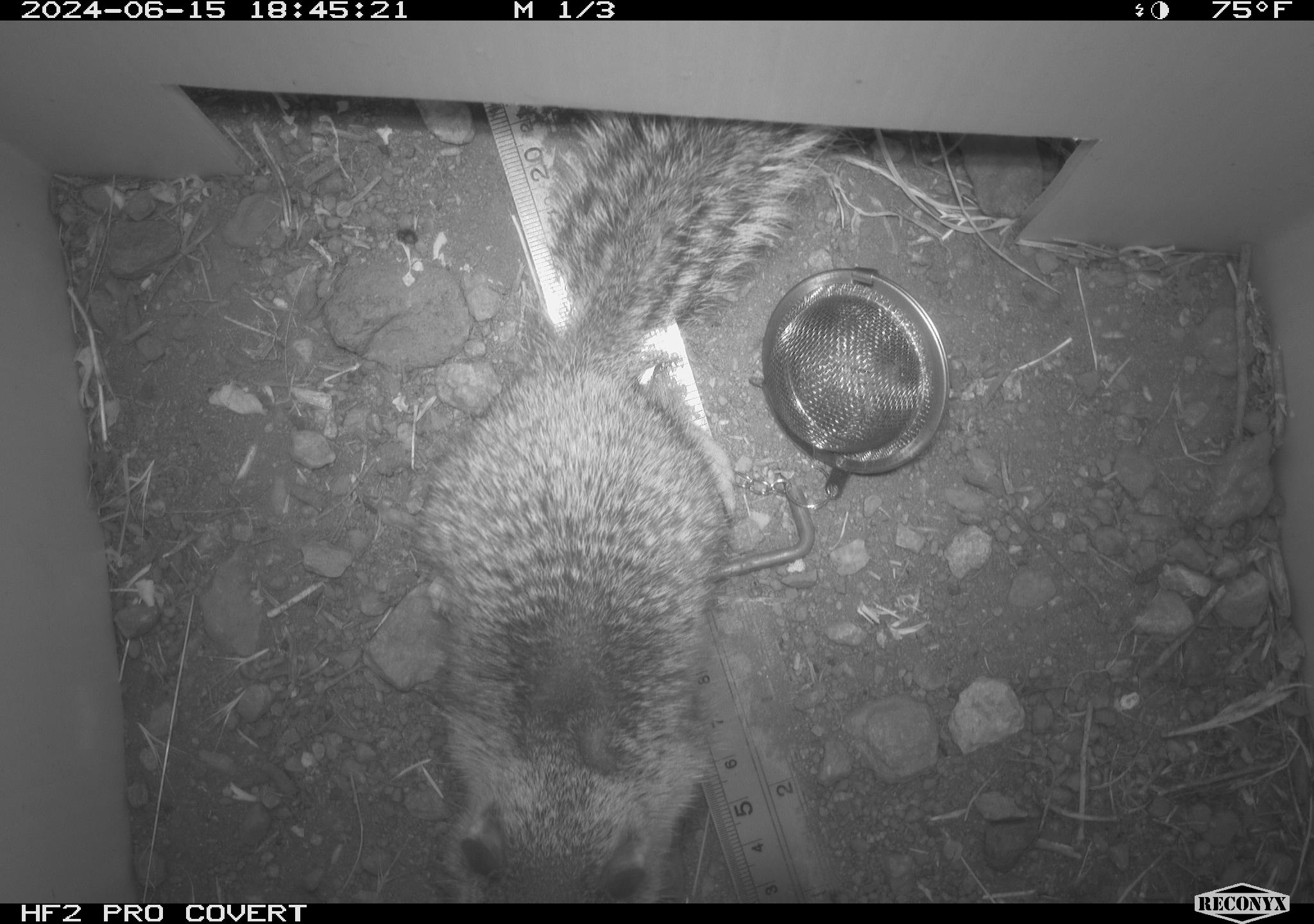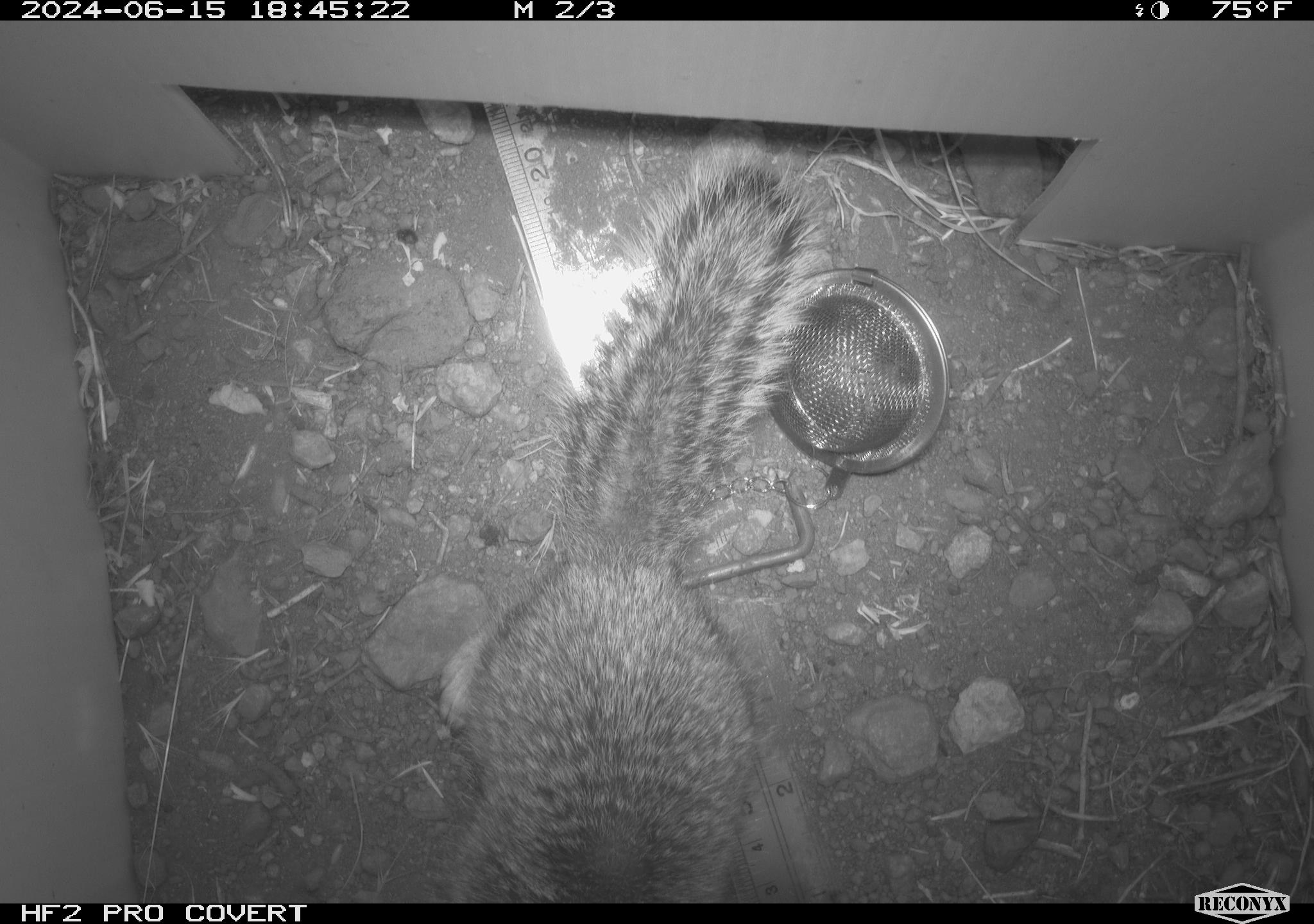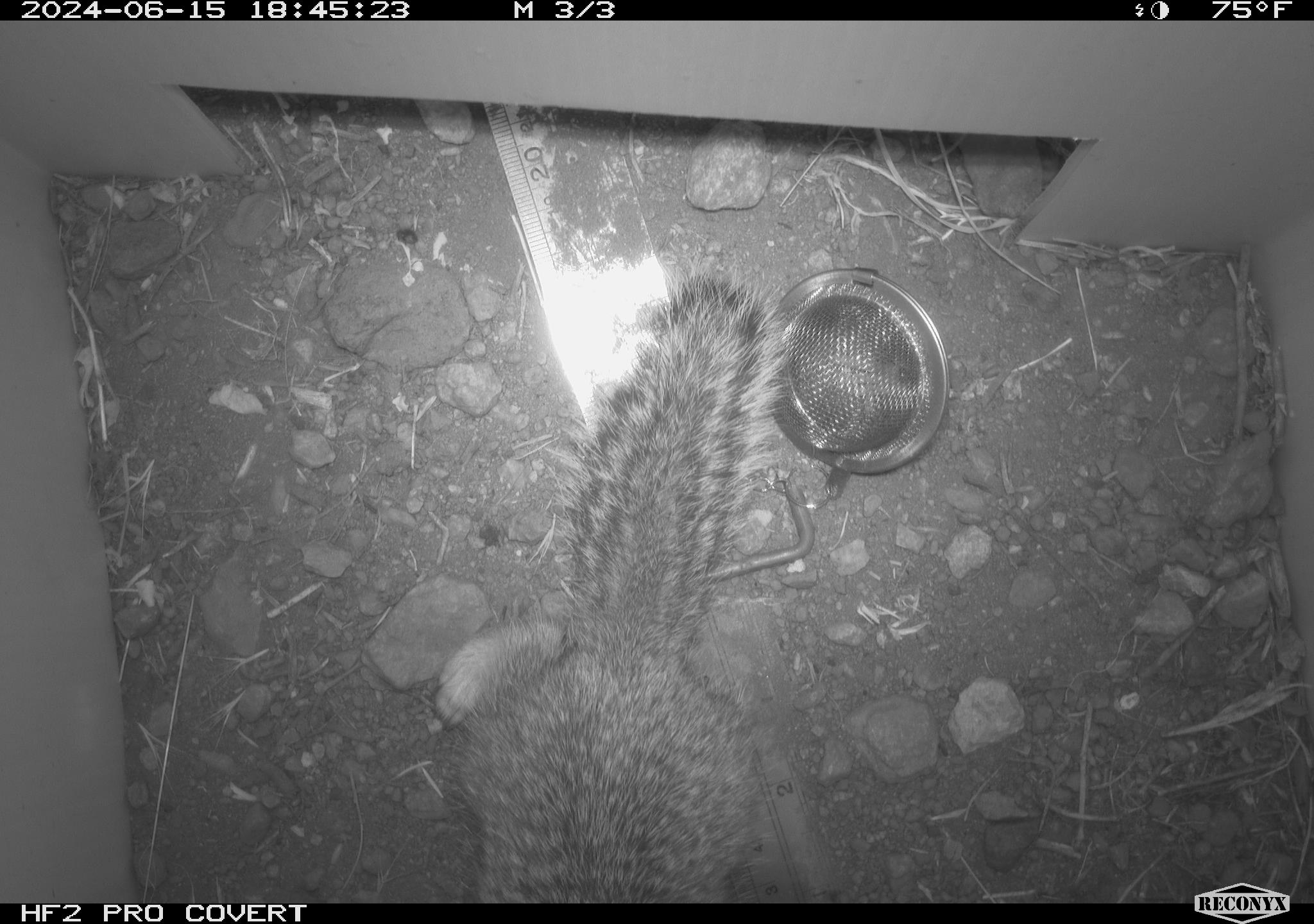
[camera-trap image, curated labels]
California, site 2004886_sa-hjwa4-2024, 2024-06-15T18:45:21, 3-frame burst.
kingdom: Animalia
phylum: Chordata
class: Mammalia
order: Rodentia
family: Sciuridae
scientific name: Sciuridae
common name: squirrels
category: sciuridae family